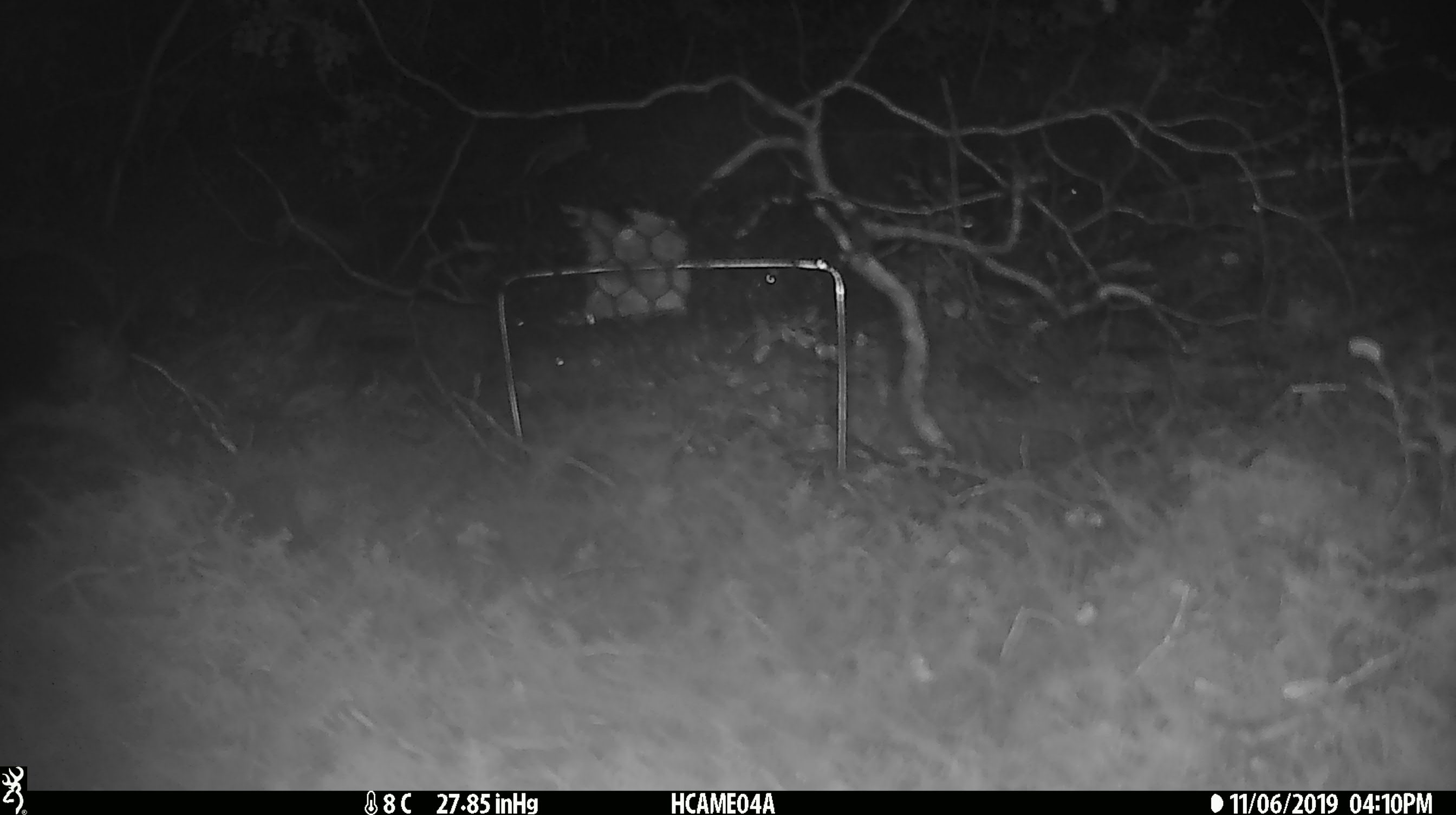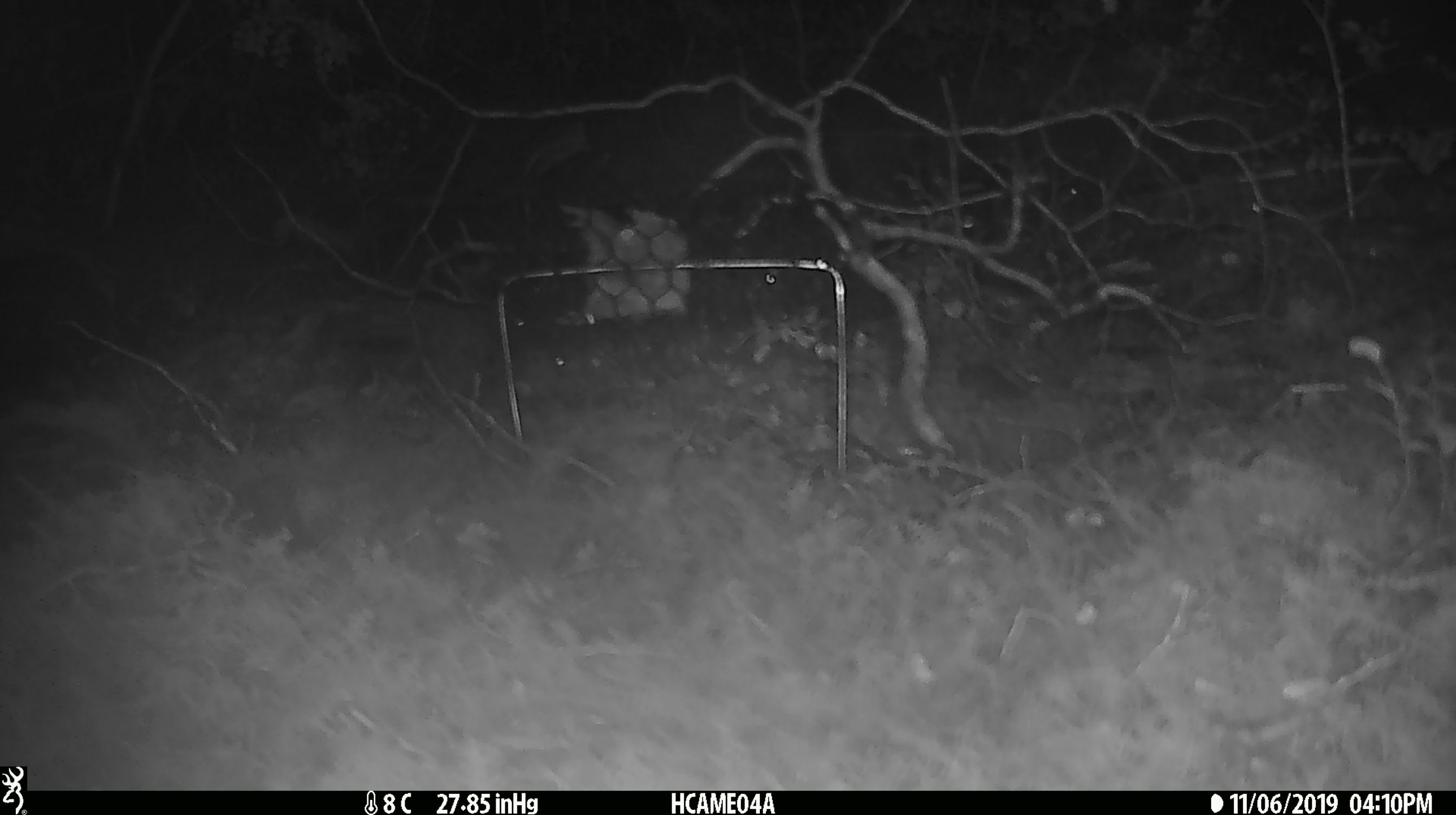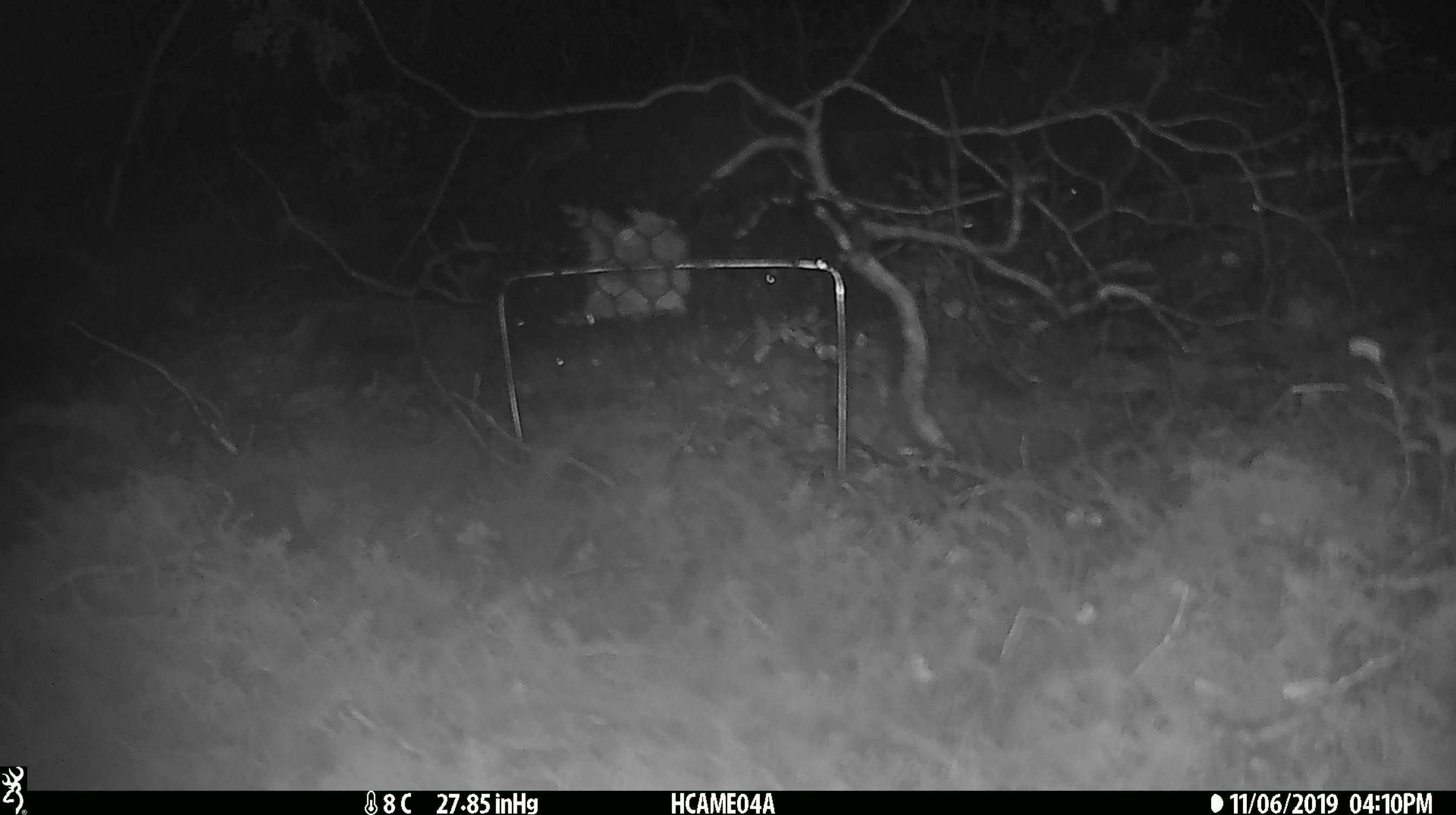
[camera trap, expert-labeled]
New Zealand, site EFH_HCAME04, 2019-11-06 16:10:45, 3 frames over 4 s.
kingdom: Animalia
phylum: Chordata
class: Mammalia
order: Rodentia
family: Muridae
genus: Mus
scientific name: Mus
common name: mouse